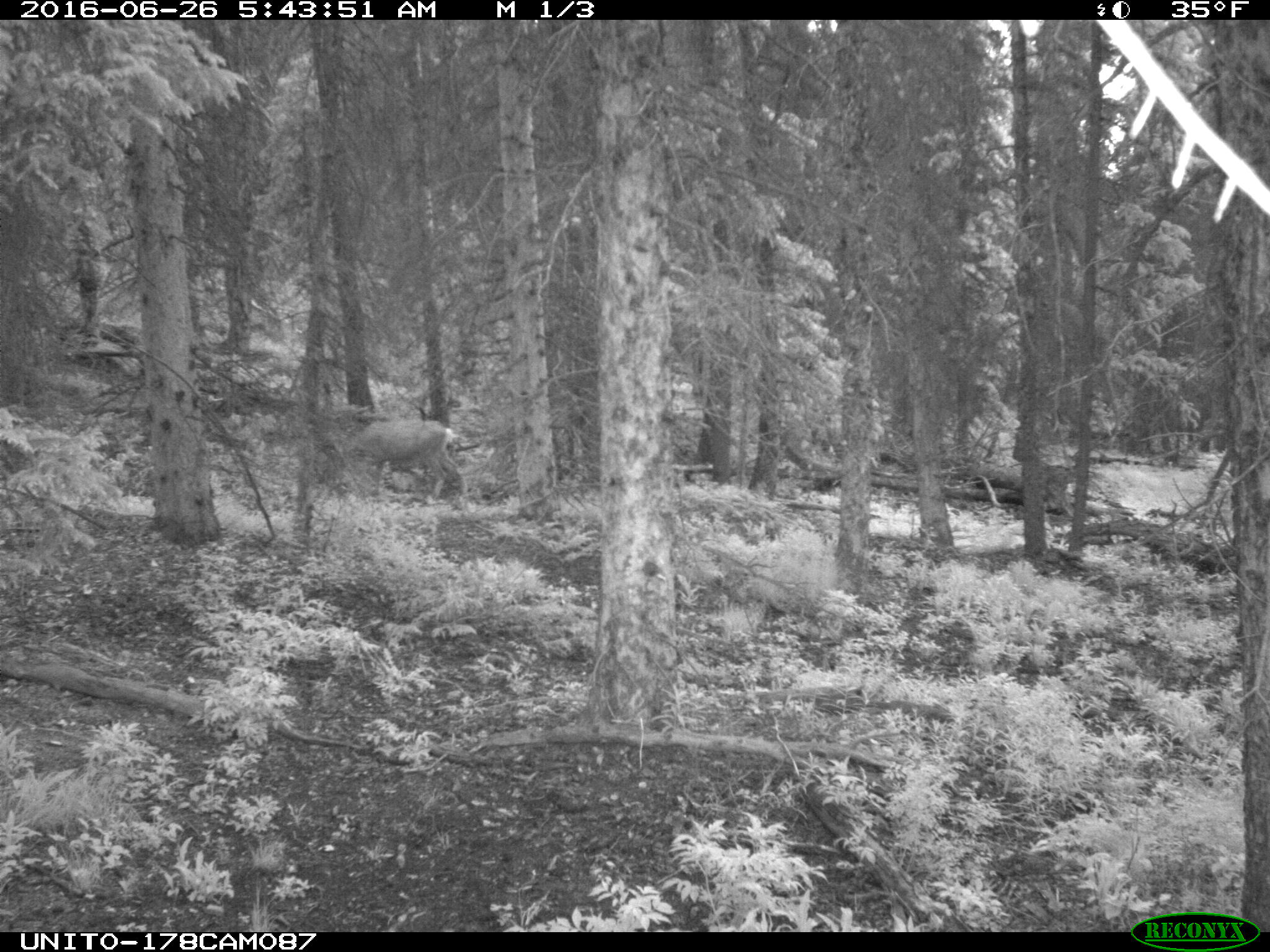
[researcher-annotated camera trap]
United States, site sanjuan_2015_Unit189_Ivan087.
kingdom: Animalia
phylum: Chordata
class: Mammalia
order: Artiodactyla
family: Cervidae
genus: Odocoileus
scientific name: Odocoileus hemionus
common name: mule deer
Odocoileus hemionus (mule deer).